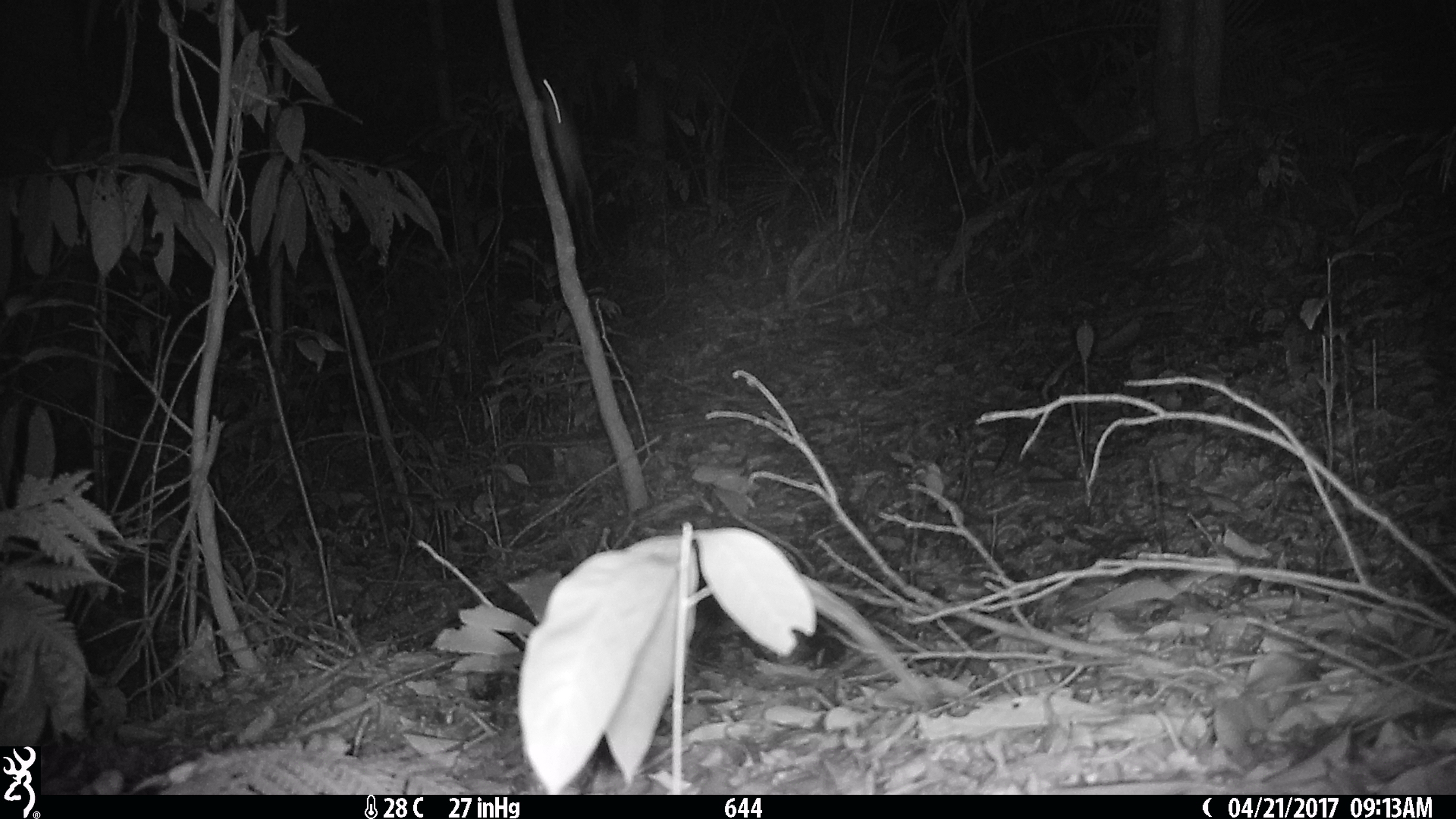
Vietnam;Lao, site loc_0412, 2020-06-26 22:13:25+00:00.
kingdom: Animalia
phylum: Chordata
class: Mammalia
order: Rodentia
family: Muridae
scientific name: Muridae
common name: old-world mice and rats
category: unidentified murid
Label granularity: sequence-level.